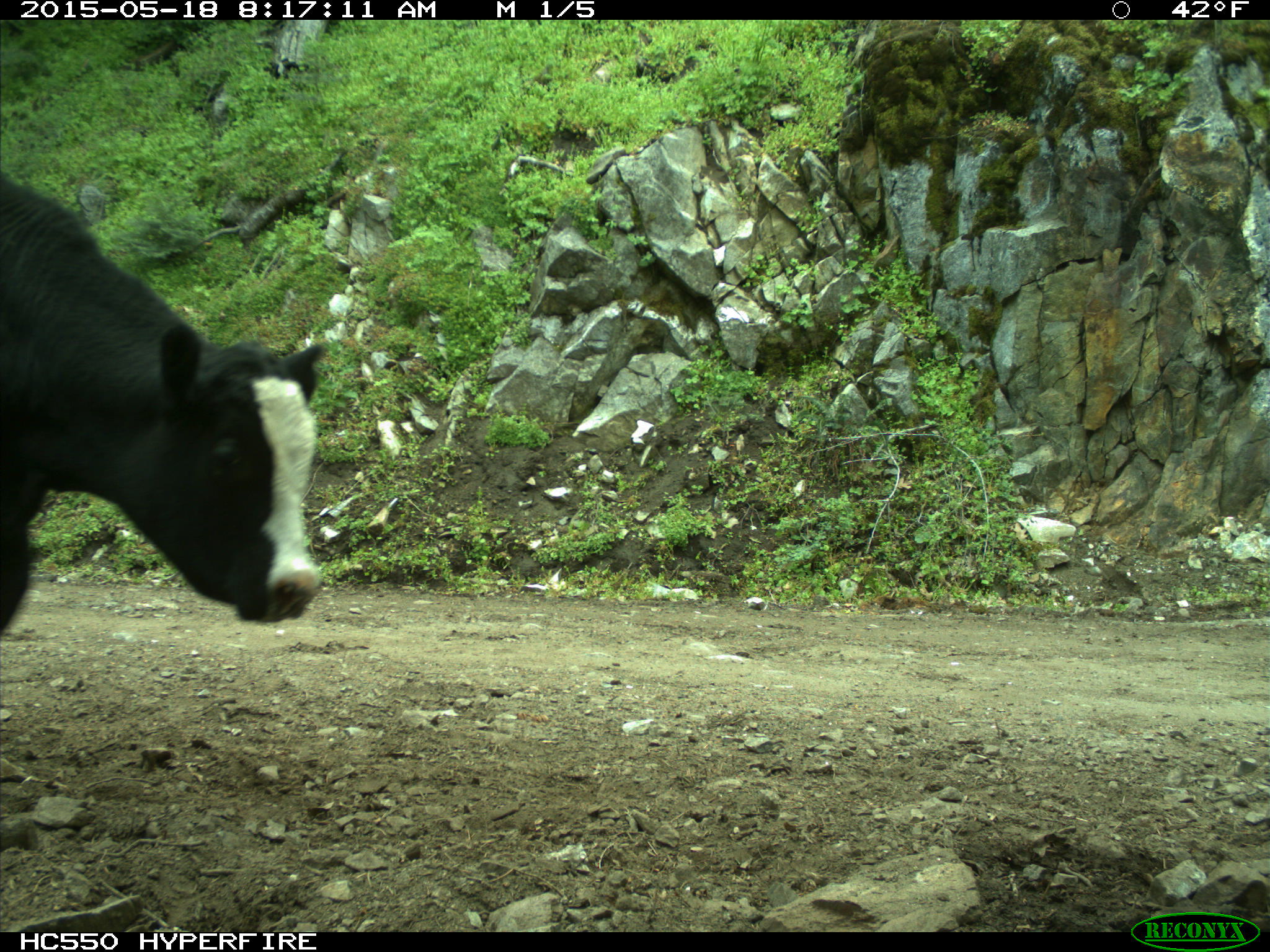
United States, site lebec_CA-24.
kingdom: Animalia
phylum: Chordata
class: Mammalia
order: Artiodactyla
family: Bovidae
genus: Bos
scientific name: Bos taurus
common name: domestic cow